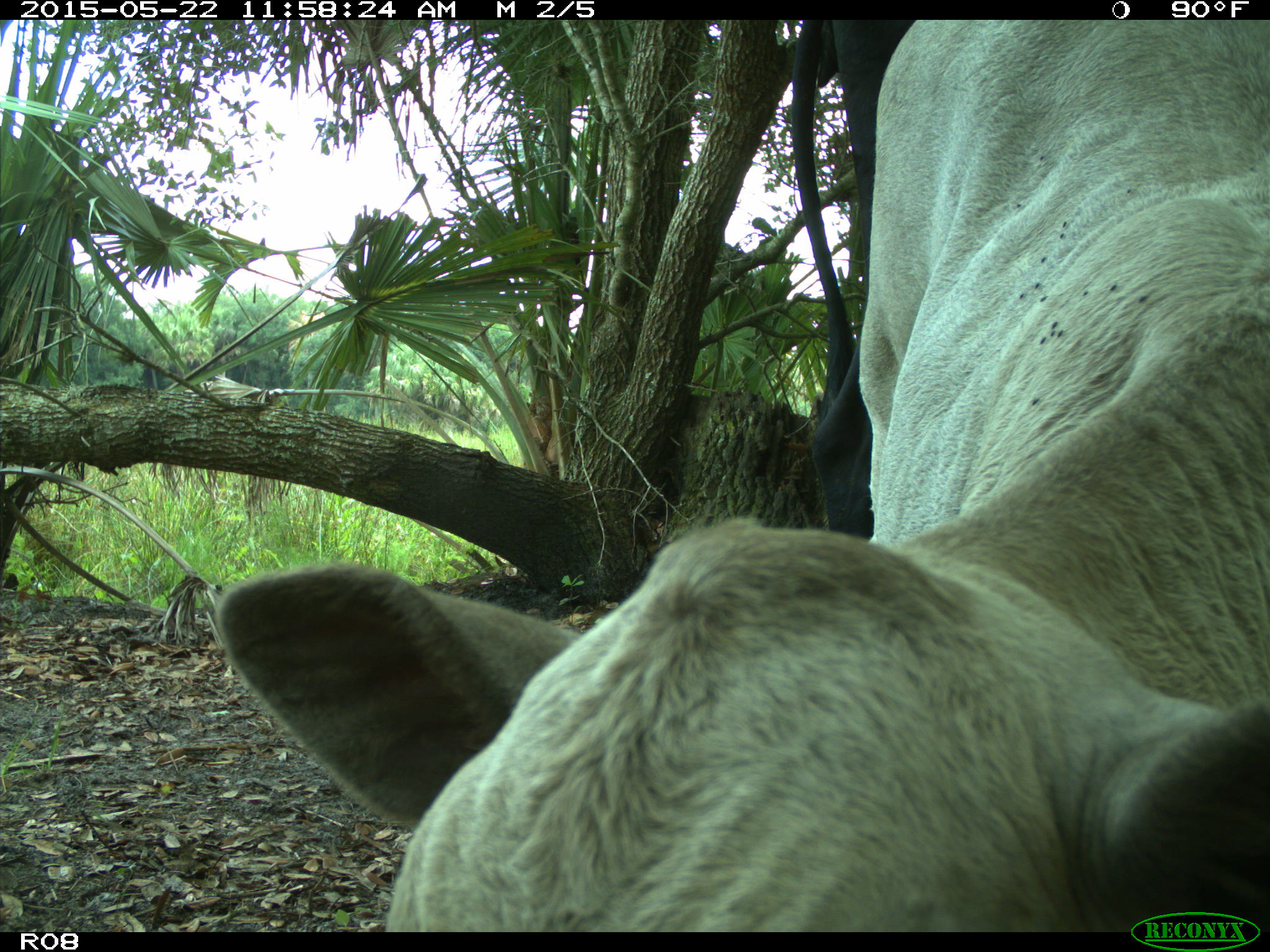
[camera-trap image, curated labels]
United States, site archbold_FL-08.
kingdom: Animalia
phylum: Chordata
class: Mammalia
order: Artiodactyla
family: Bovidae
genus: Bos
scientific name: Bos taurus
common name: domestic cow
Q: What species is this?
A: Bos taurus (domestic cow).